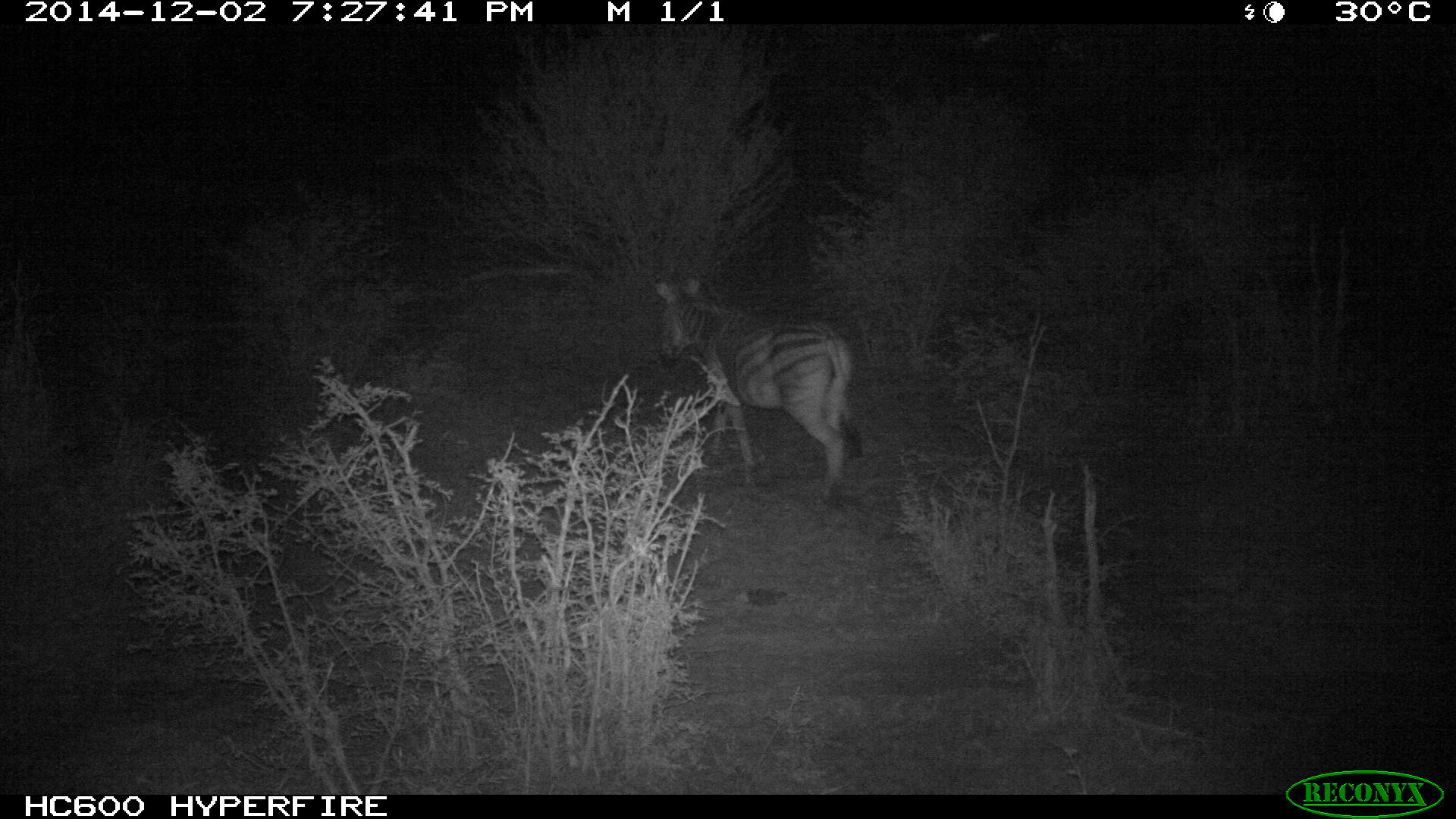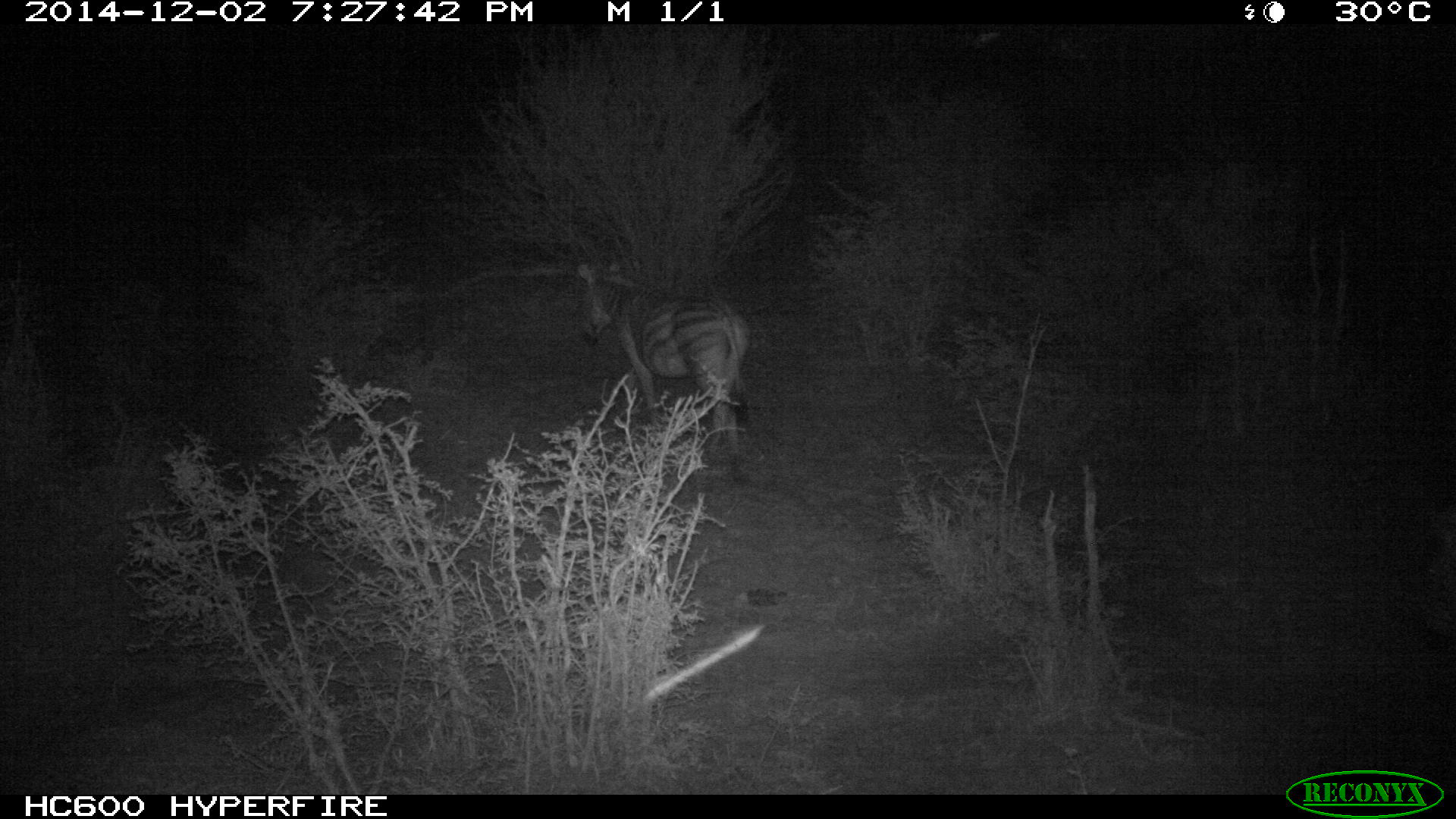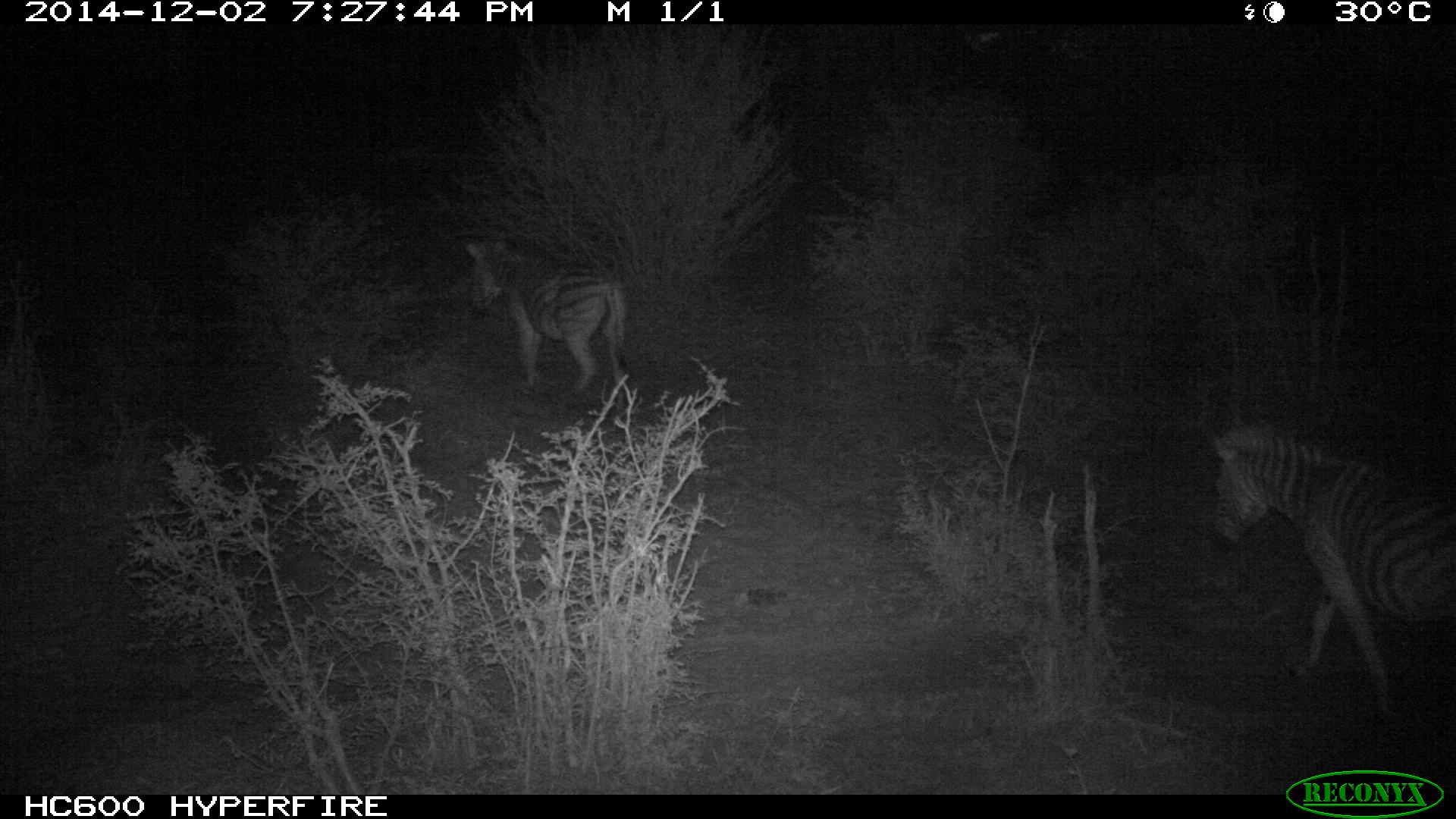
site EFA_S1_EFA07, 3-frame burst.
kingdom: Animalia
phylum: Chordata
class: Mammalia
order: Perissodactyla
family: Equidae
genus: Equus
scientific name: Equus quagga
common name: plains zebra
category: zebraplains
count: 2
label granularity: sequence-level